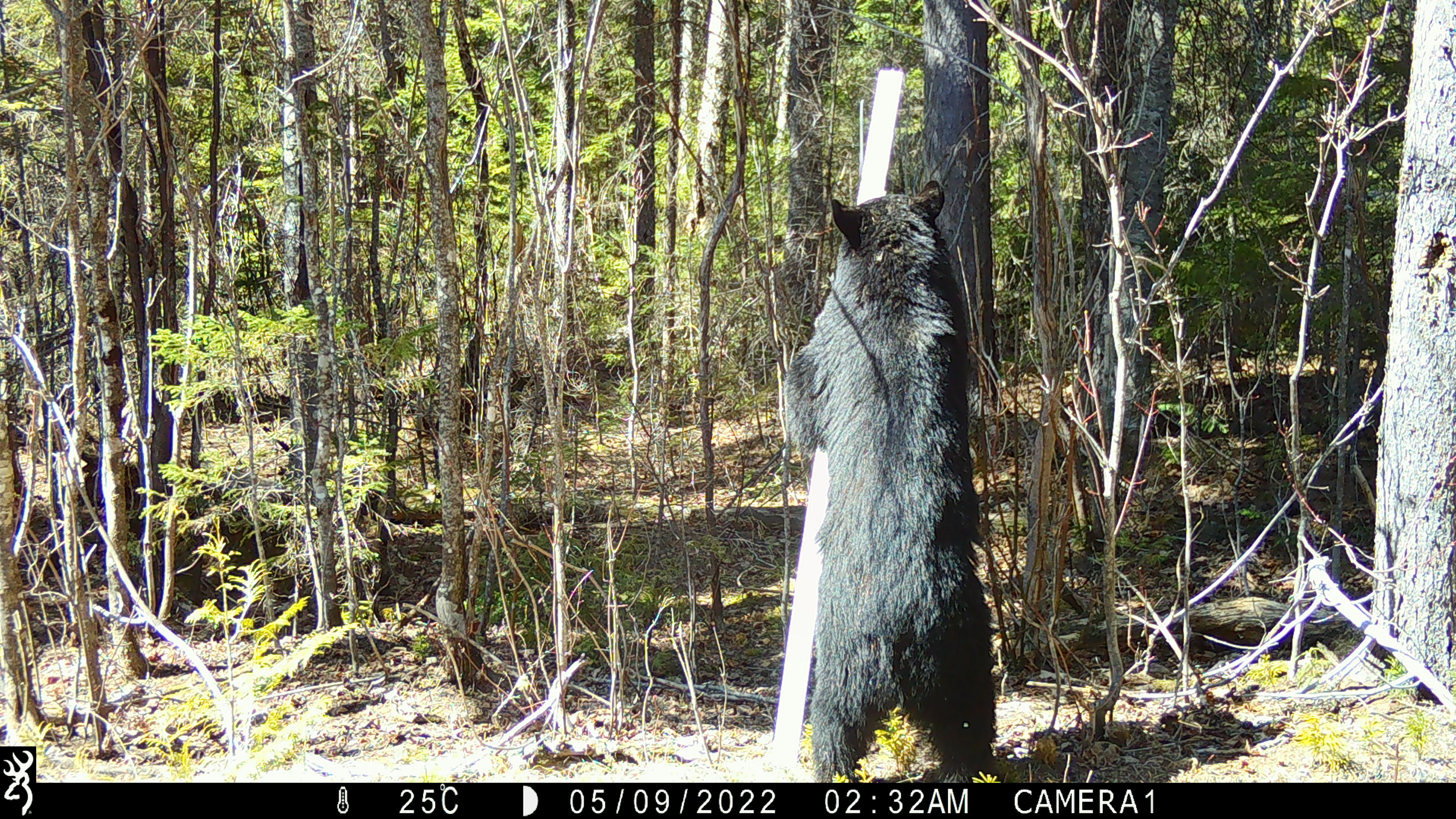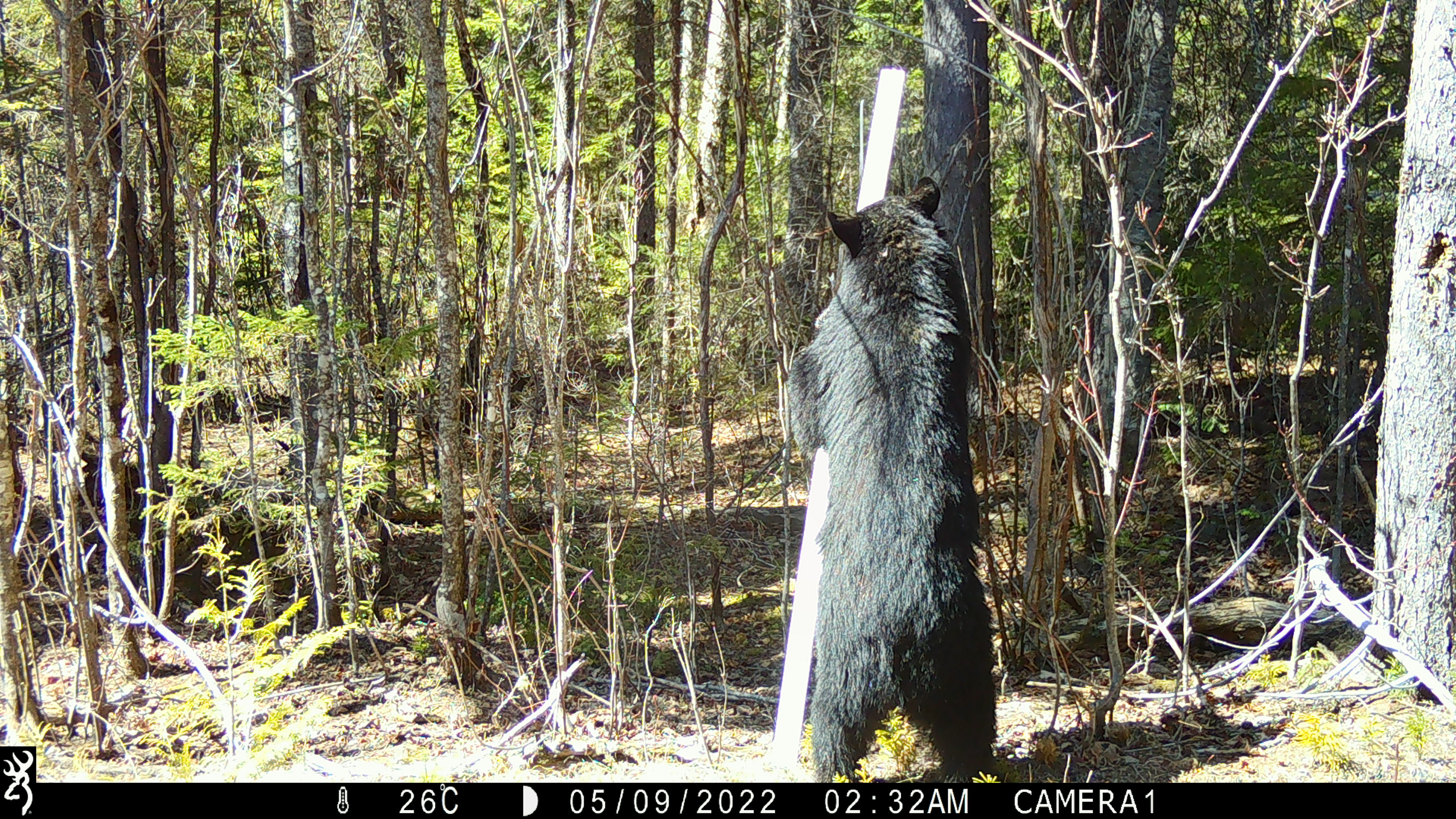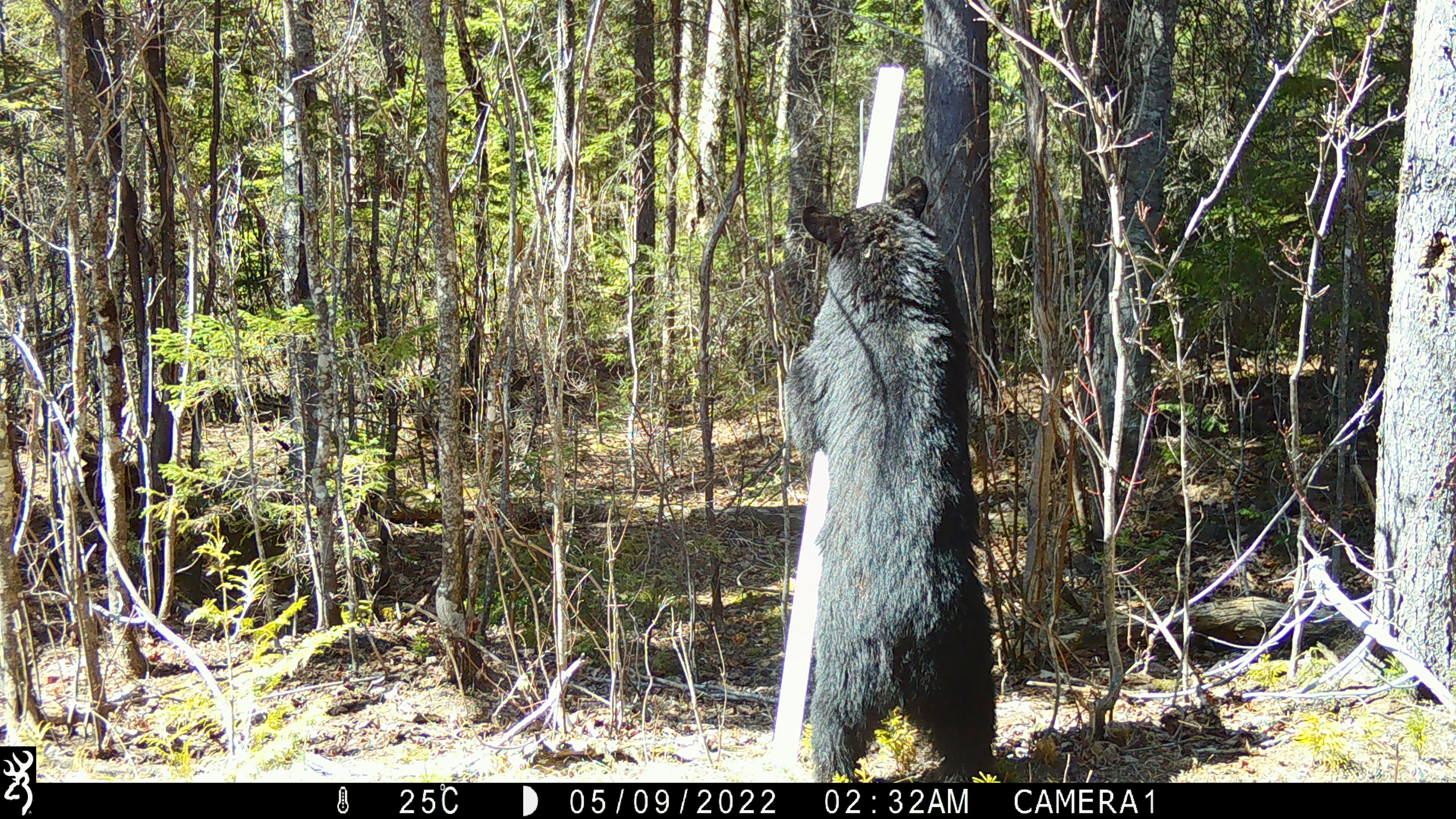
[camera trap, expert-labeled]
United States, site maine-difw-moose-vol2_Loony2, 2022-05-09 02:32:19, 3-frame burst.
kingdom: Animalia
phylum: Chordata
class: Mammalia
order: Carnivora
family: Ursidae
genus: Ursus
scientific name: Ursus americanus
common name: black bear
Black bear (Ursus americanus).